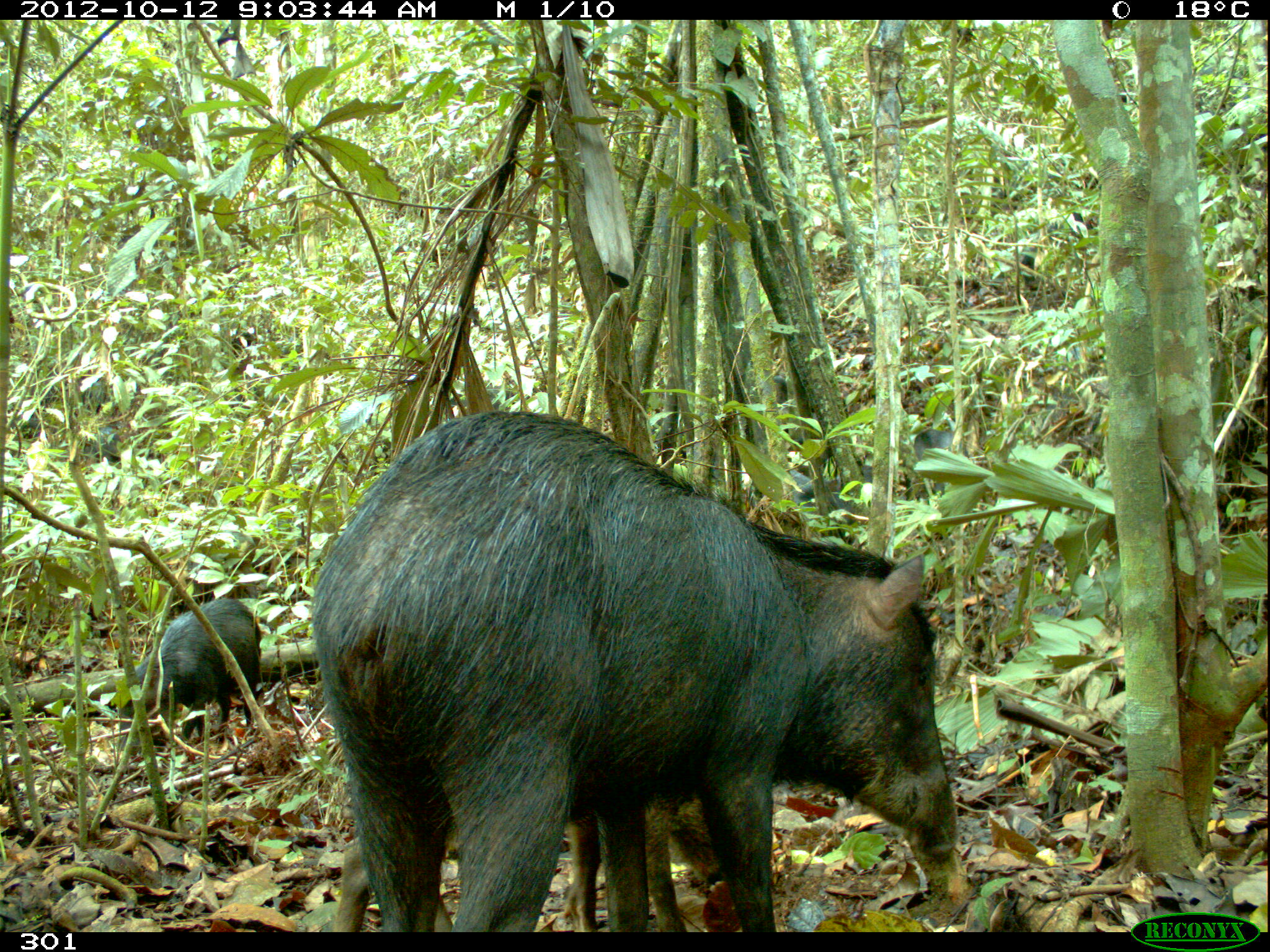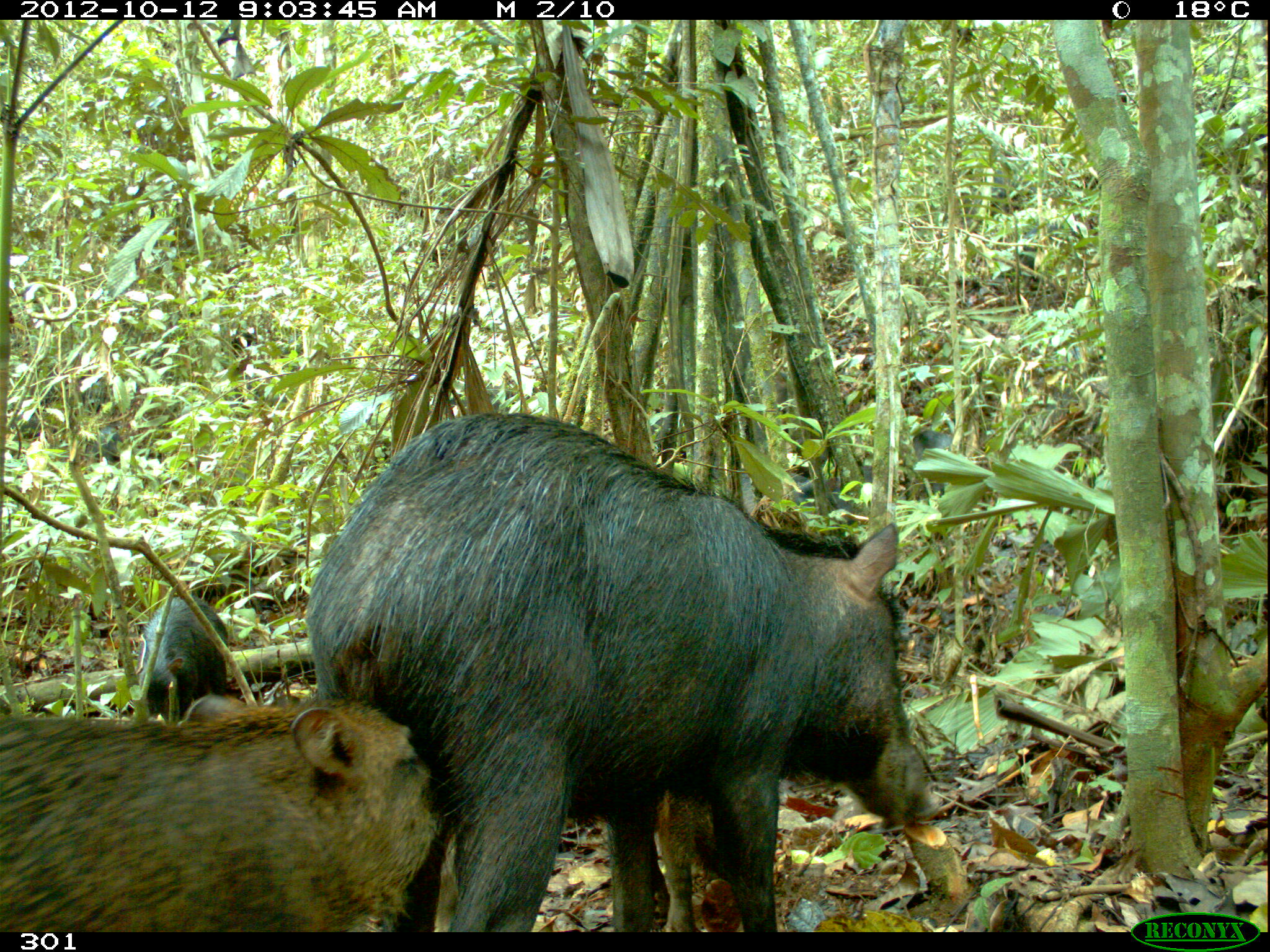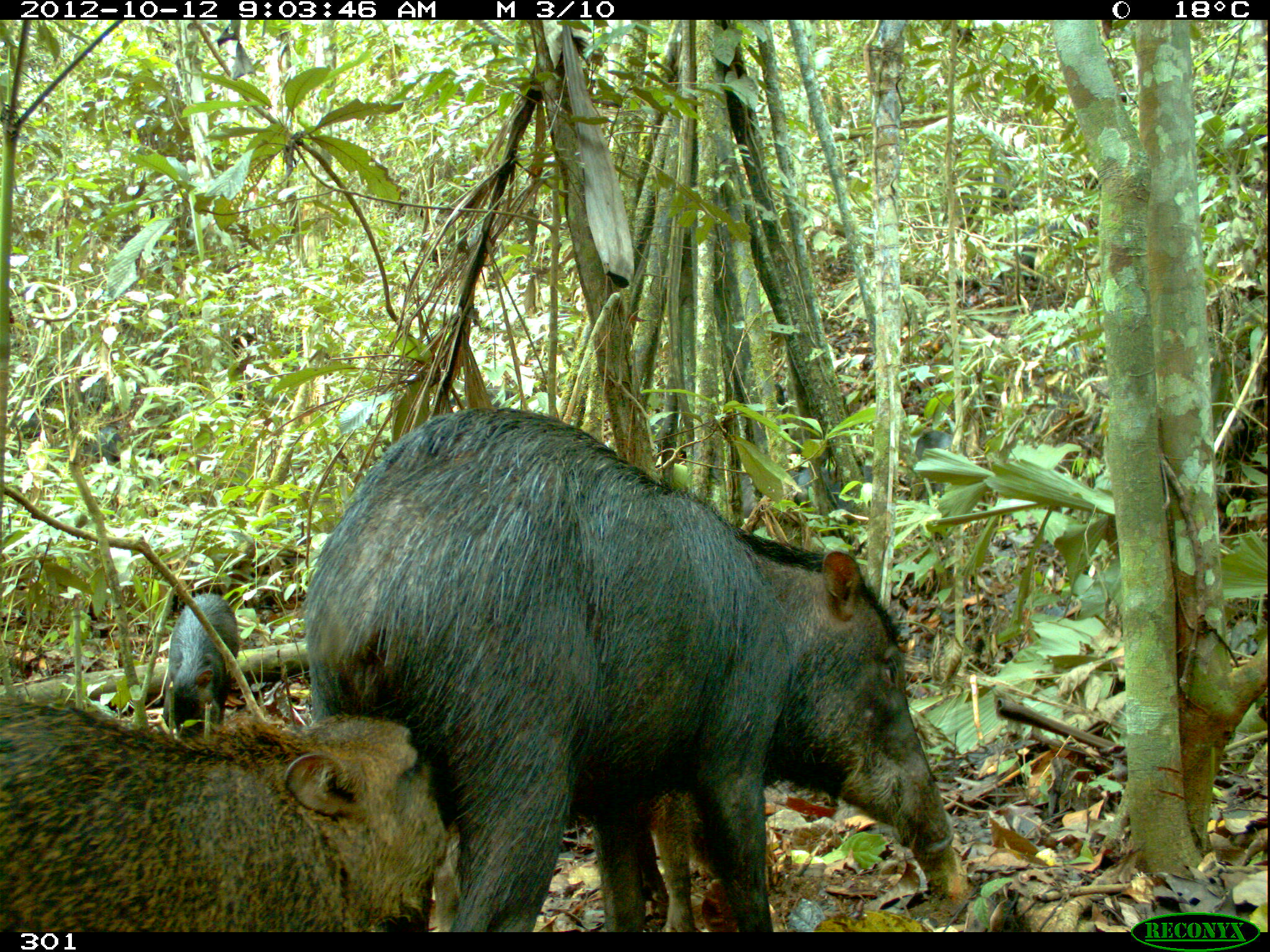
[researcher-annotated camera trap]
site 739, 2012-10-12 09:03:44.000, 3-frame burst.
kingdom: Animalia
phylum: Chordata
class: Mammalia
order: Artiodactyla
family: Tayassuidae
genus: Tayassu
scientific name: Tayassu pecari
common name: white-lipped peccary